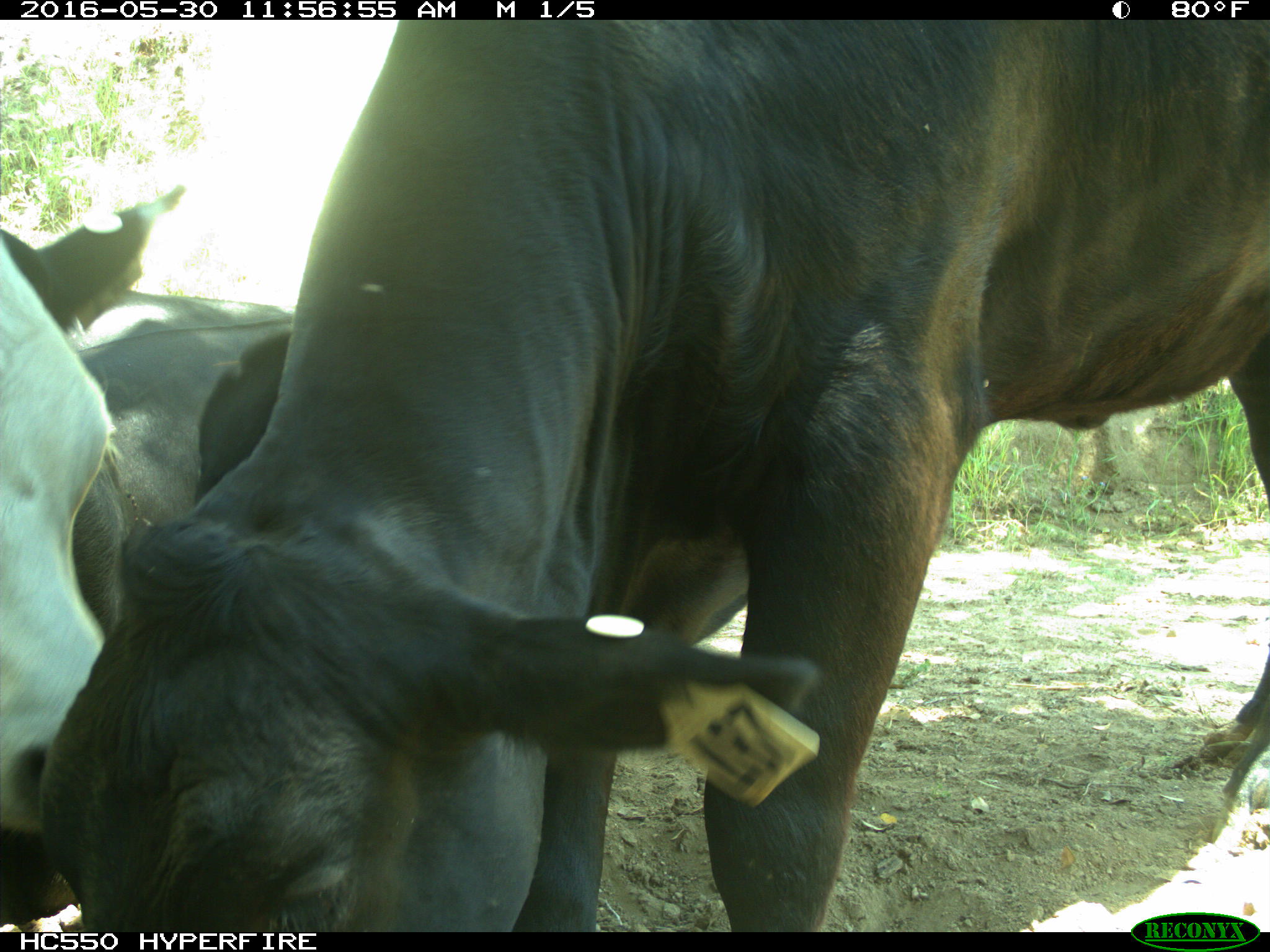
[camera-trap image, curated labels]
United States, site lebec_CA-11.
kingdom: Animalia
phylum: Chordata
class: Mammalia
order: Artiodactyla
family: Bovidae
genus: Bos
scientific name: Bos taurus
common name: domestic cow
Bos taurus (domestic cow).